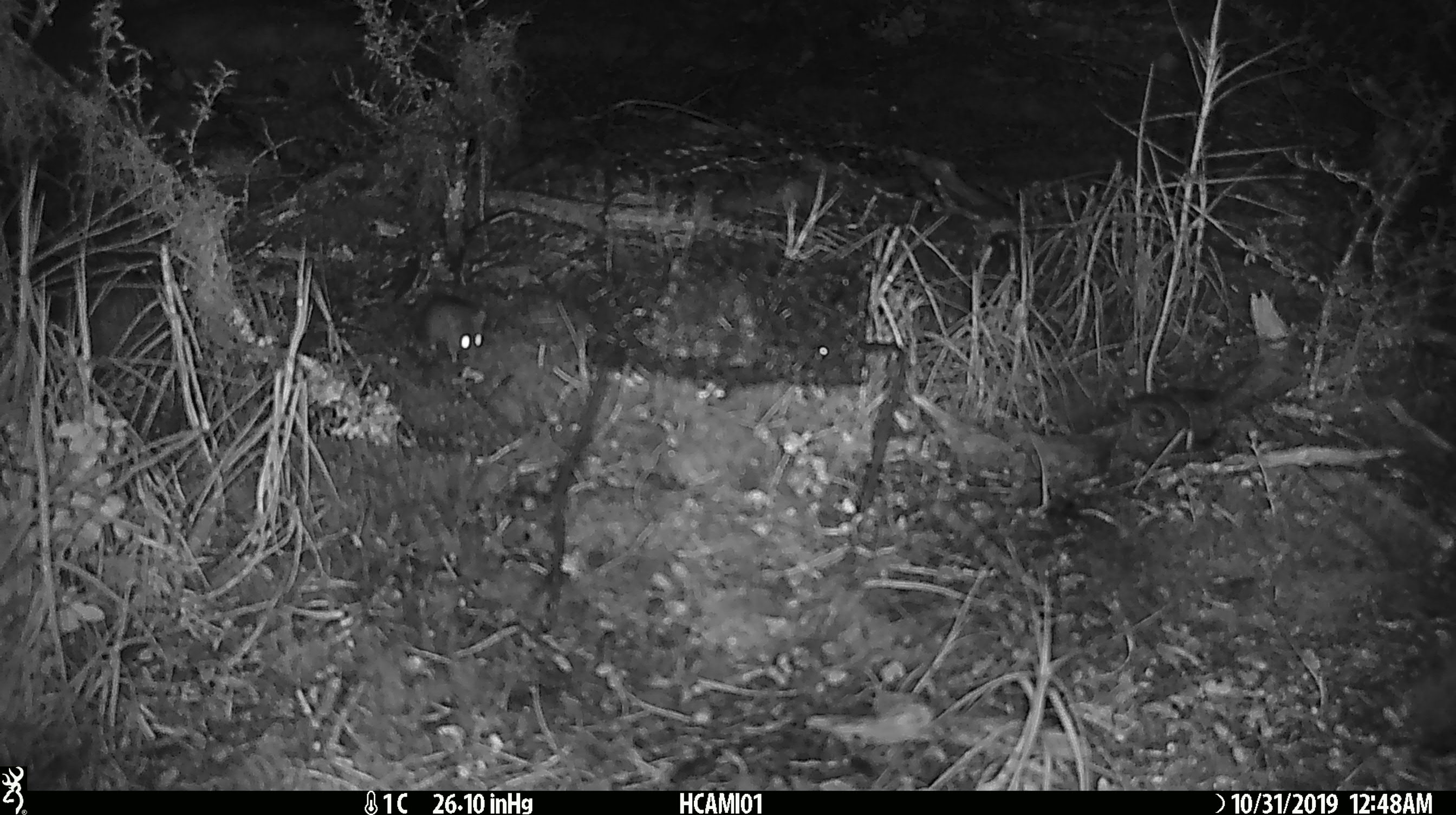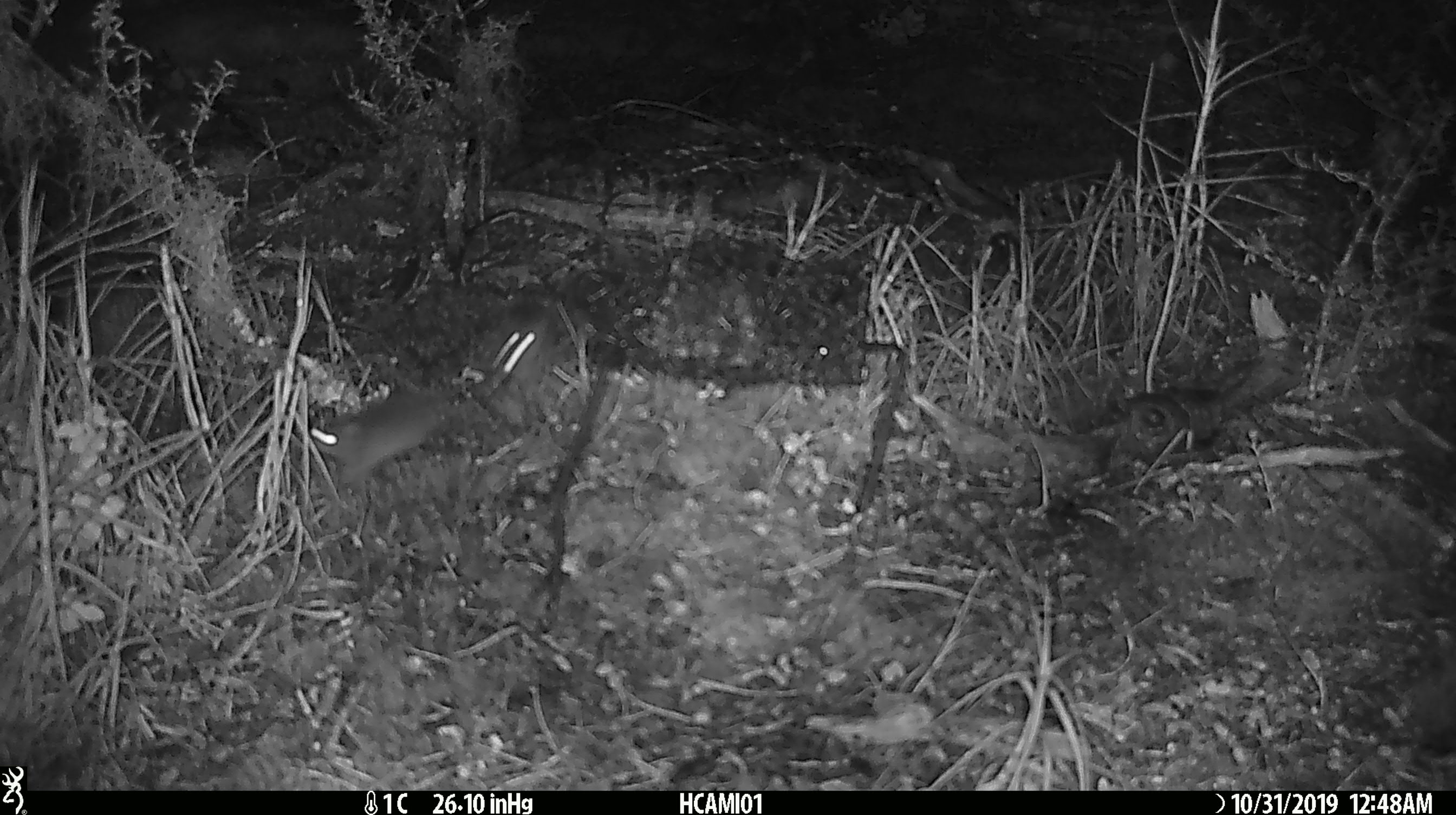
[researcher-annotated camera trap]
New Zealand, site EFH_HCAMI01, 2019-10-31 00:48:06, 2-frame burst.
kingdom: Animalia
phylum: Chordata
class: Mammalia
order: Rodentia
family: Muridae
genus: Mus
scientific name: Mus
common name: mouse